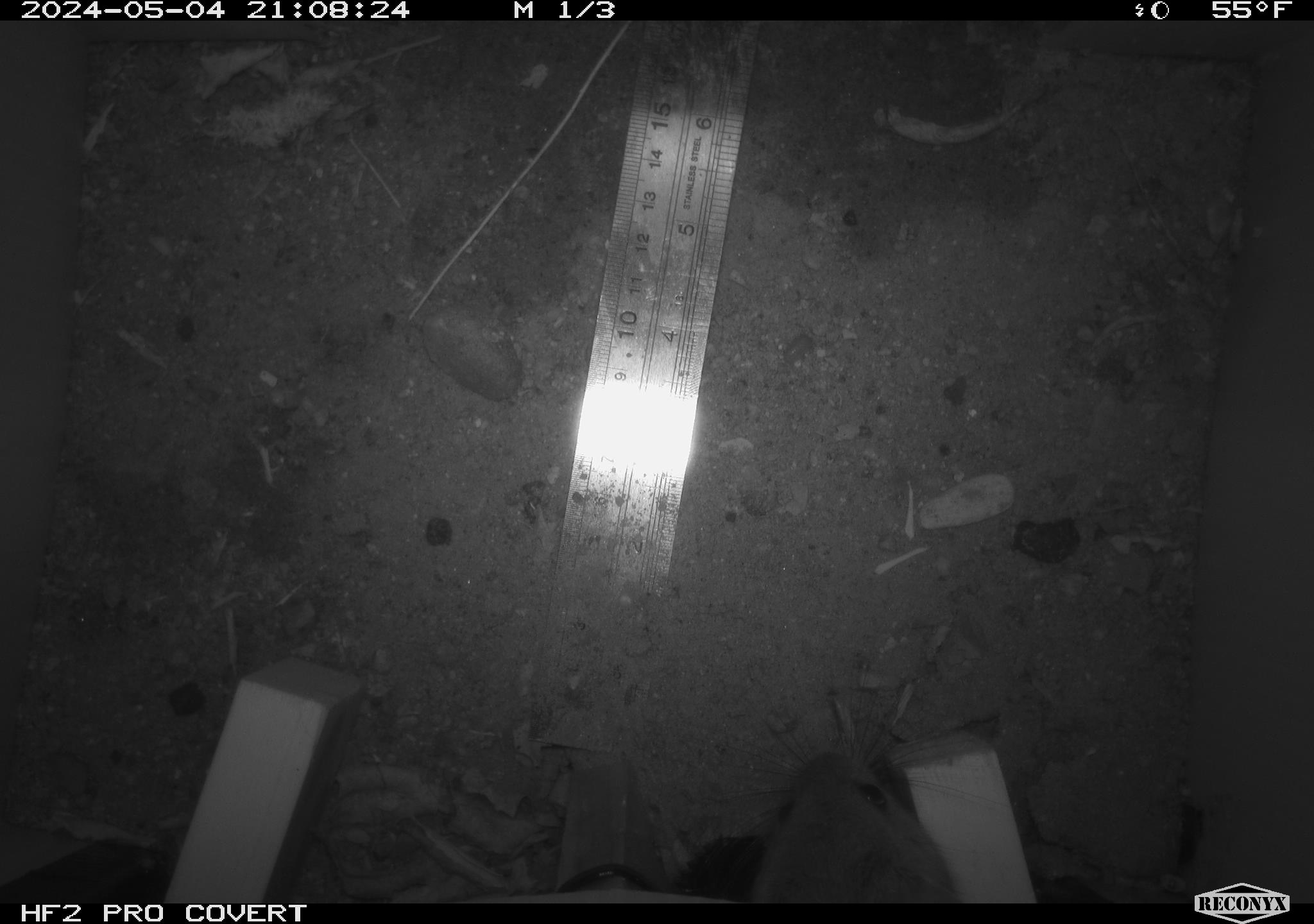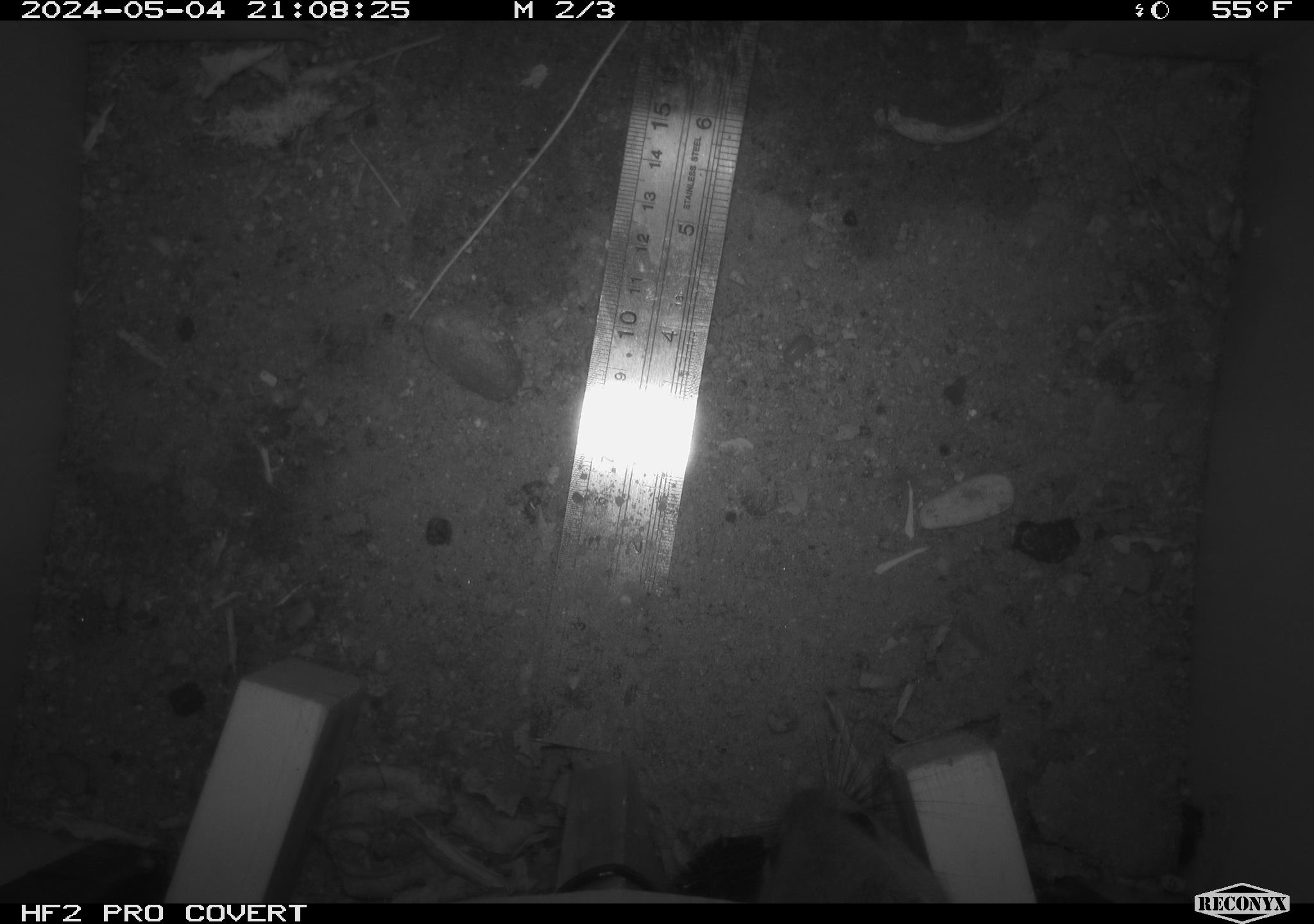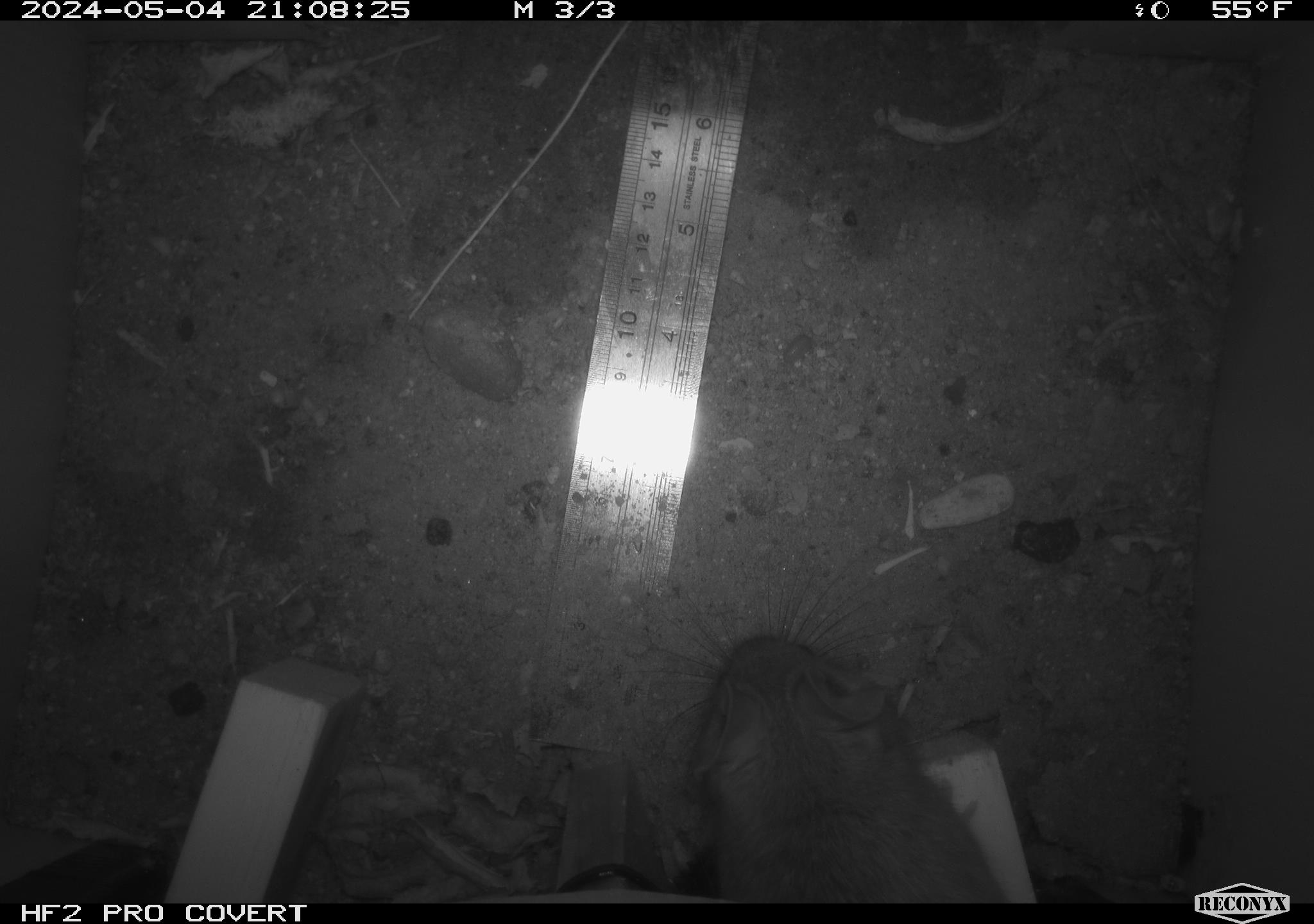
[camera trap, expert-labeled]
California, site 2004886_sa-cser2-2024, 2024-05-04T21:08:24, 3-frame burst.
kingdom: Animalia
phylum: Chordata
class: Mammalia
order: Rodentia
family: Muridae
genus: Rattus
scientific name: Rattus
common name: rat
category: rattus species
Rattus species (rat) (Rattus).